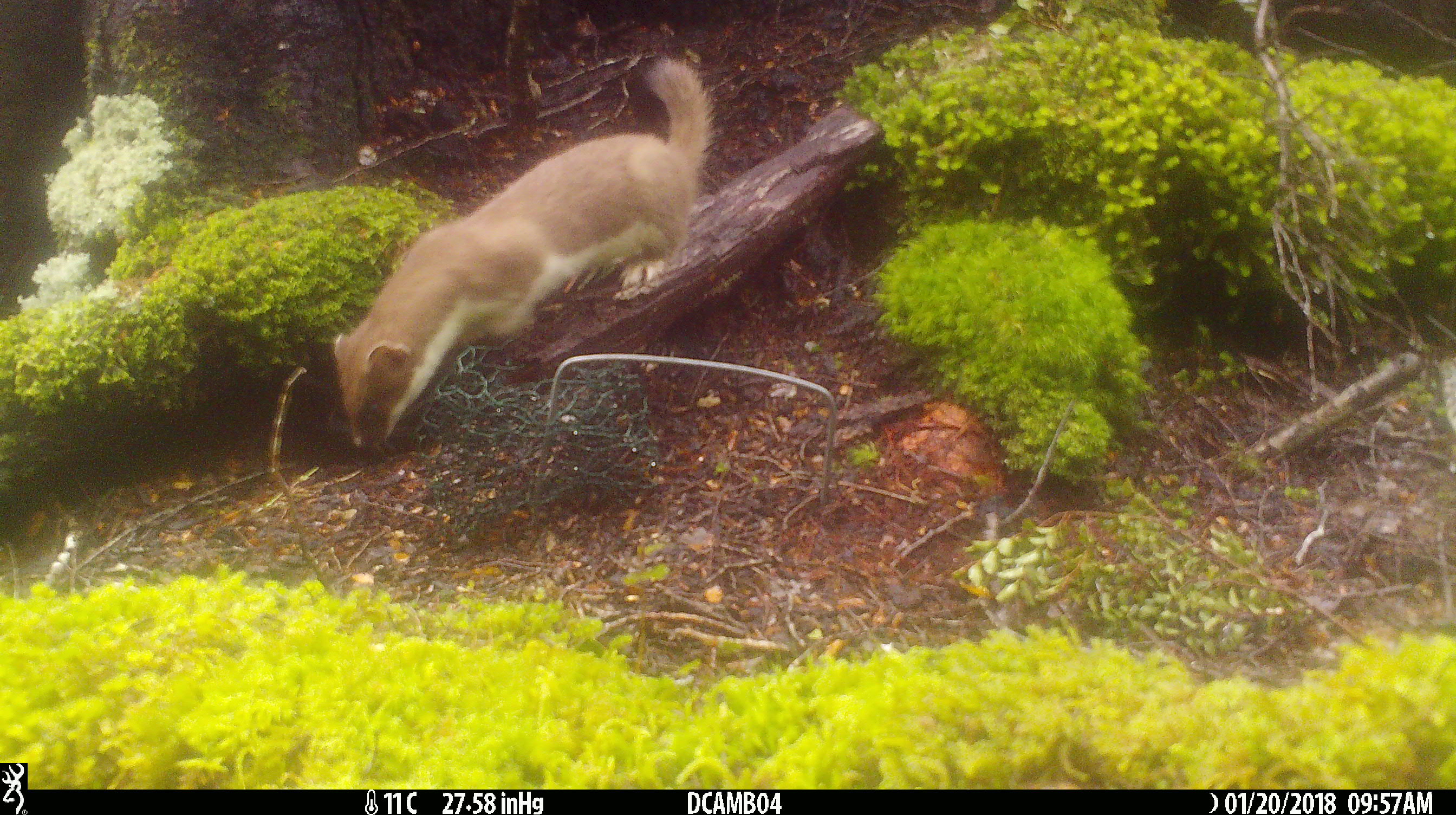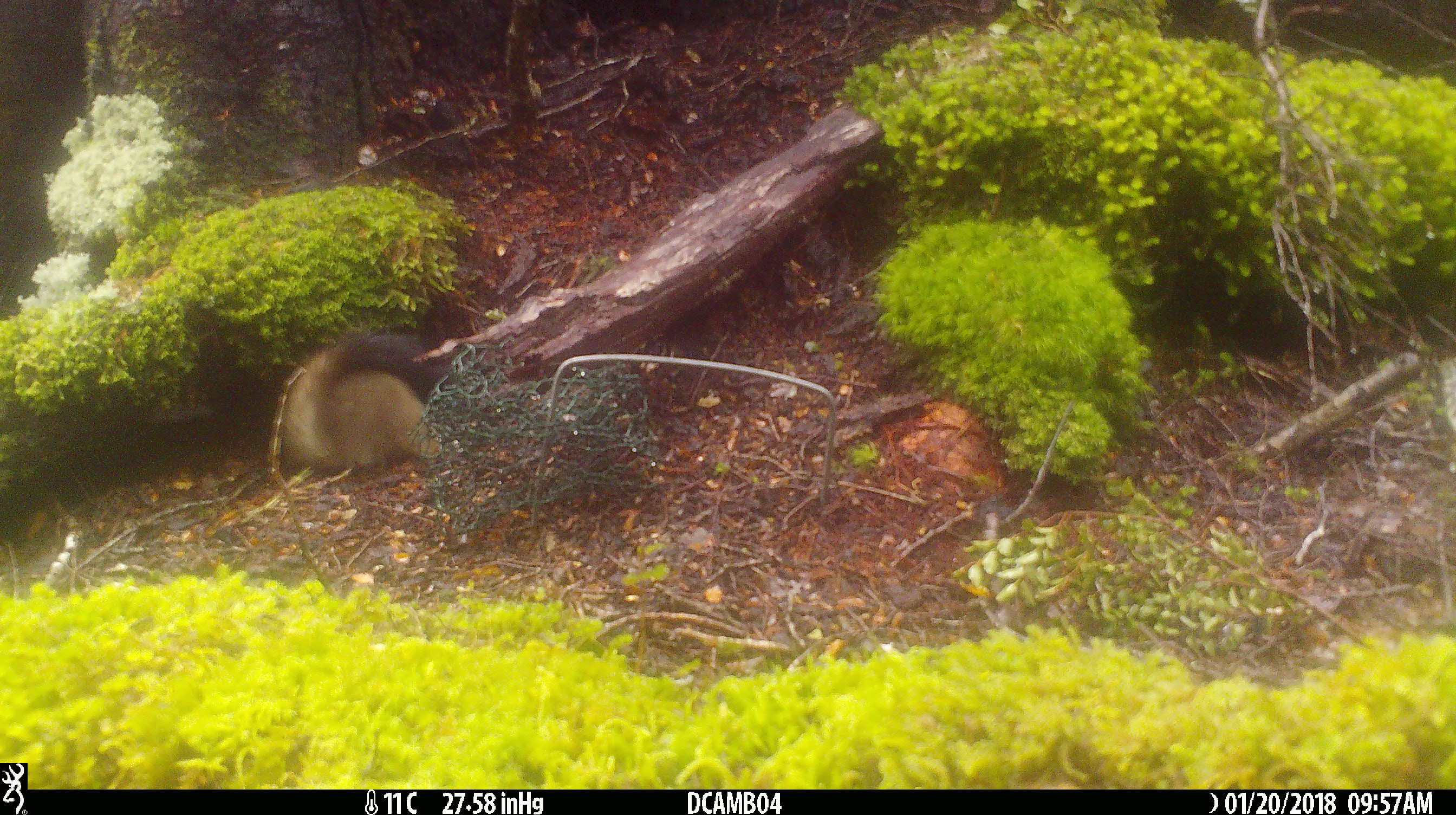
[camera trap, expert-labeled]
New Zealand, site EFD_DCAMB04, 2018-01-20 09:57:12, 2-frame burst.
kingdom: Animalia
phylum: Chordata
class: Mammalia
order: Carnivora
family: Mustelidae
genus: Mustela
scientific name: Mustela erminea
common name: stoat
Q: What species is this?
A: Stoat (Mustela erminea).